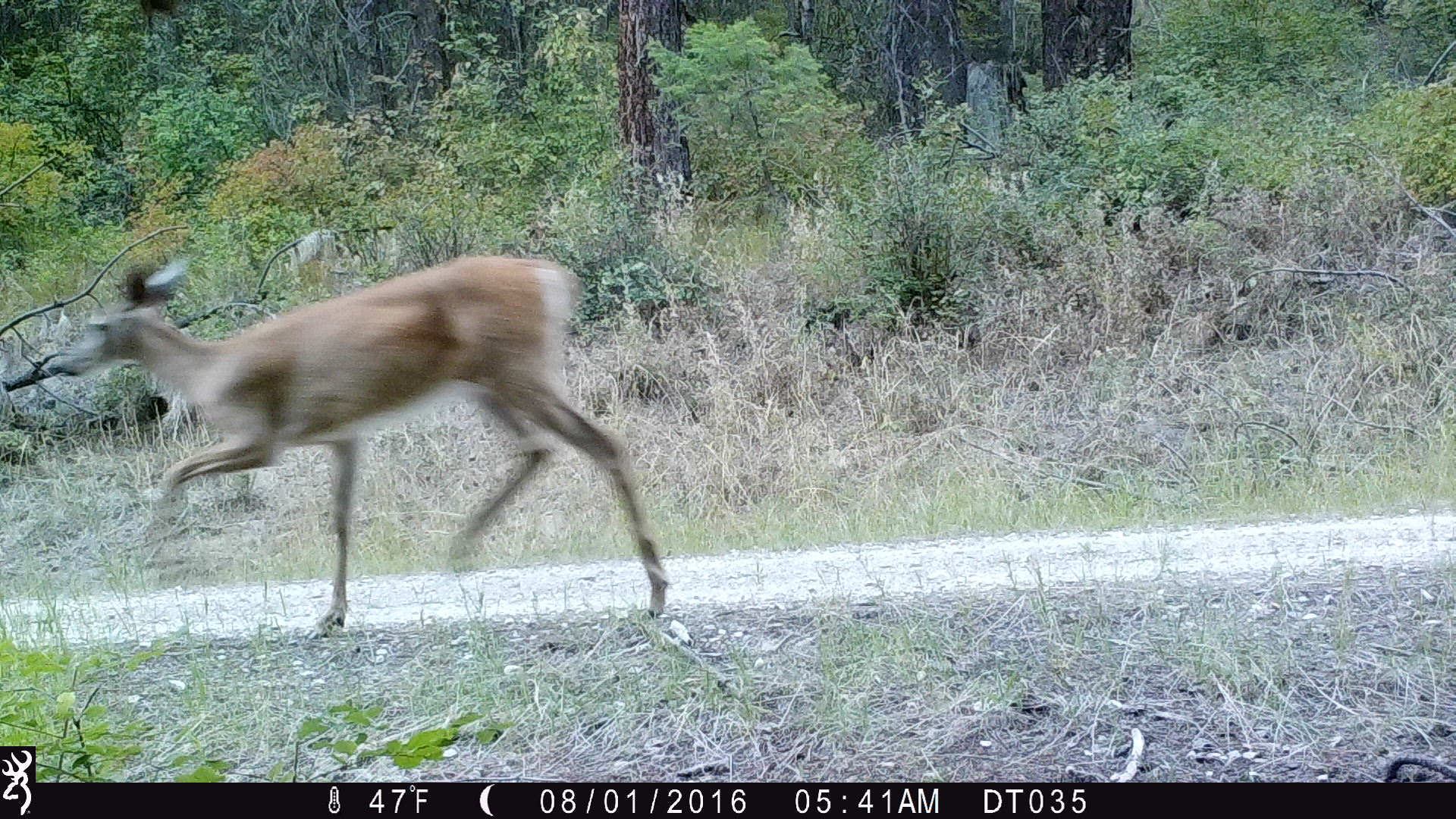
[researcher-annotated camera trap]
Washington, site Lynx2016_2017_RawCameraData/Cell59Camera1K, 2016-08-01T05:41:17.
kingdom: Animalia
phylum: Chordata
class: Mammalia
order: Artiodactyla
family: Cervidae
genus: Odocoileus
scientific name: Odocoileus virginianus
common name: white-tailed deer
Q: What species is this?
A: Odocoileus virginianus (white-tailed deer).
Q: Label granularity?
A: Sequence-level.